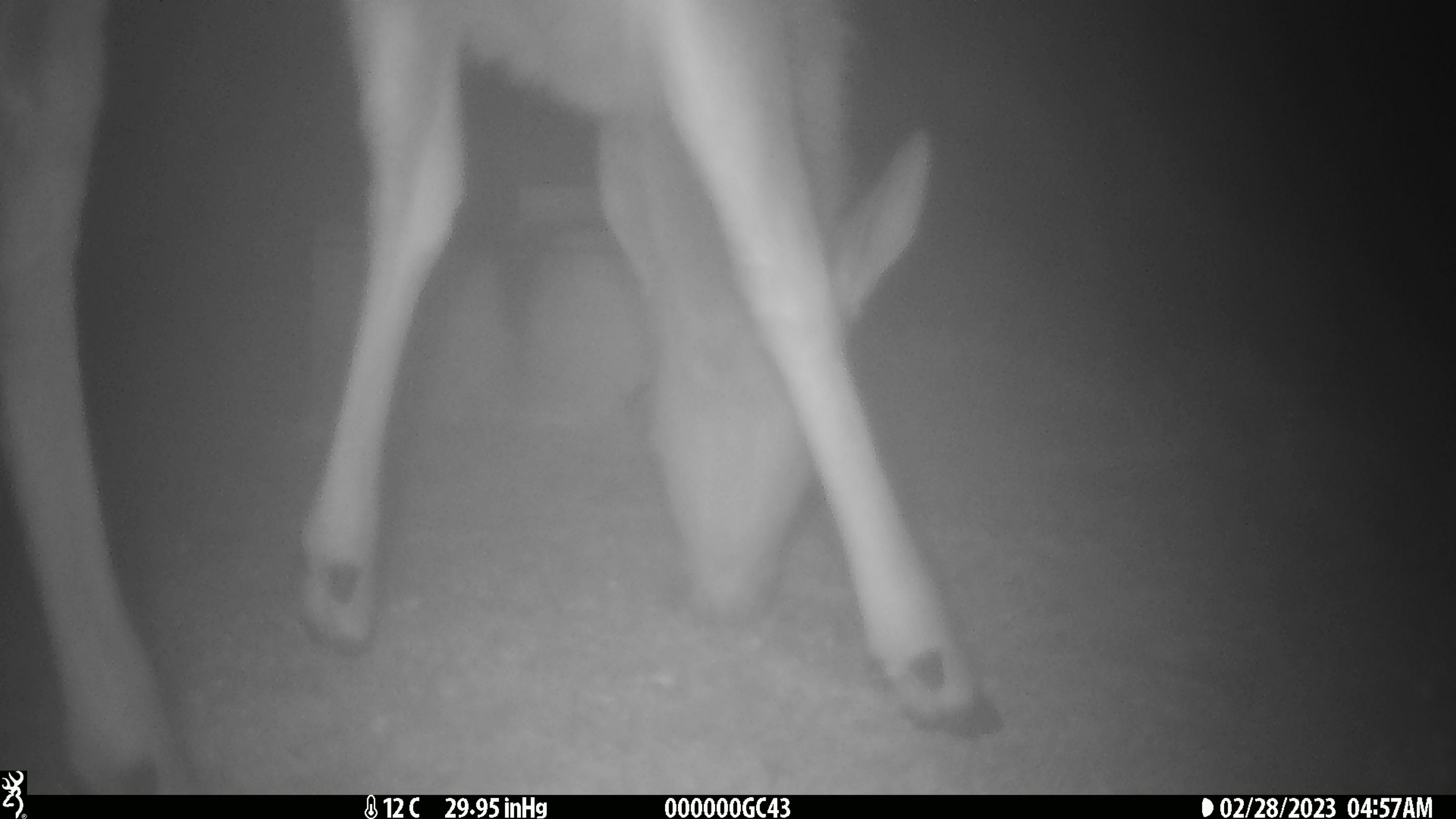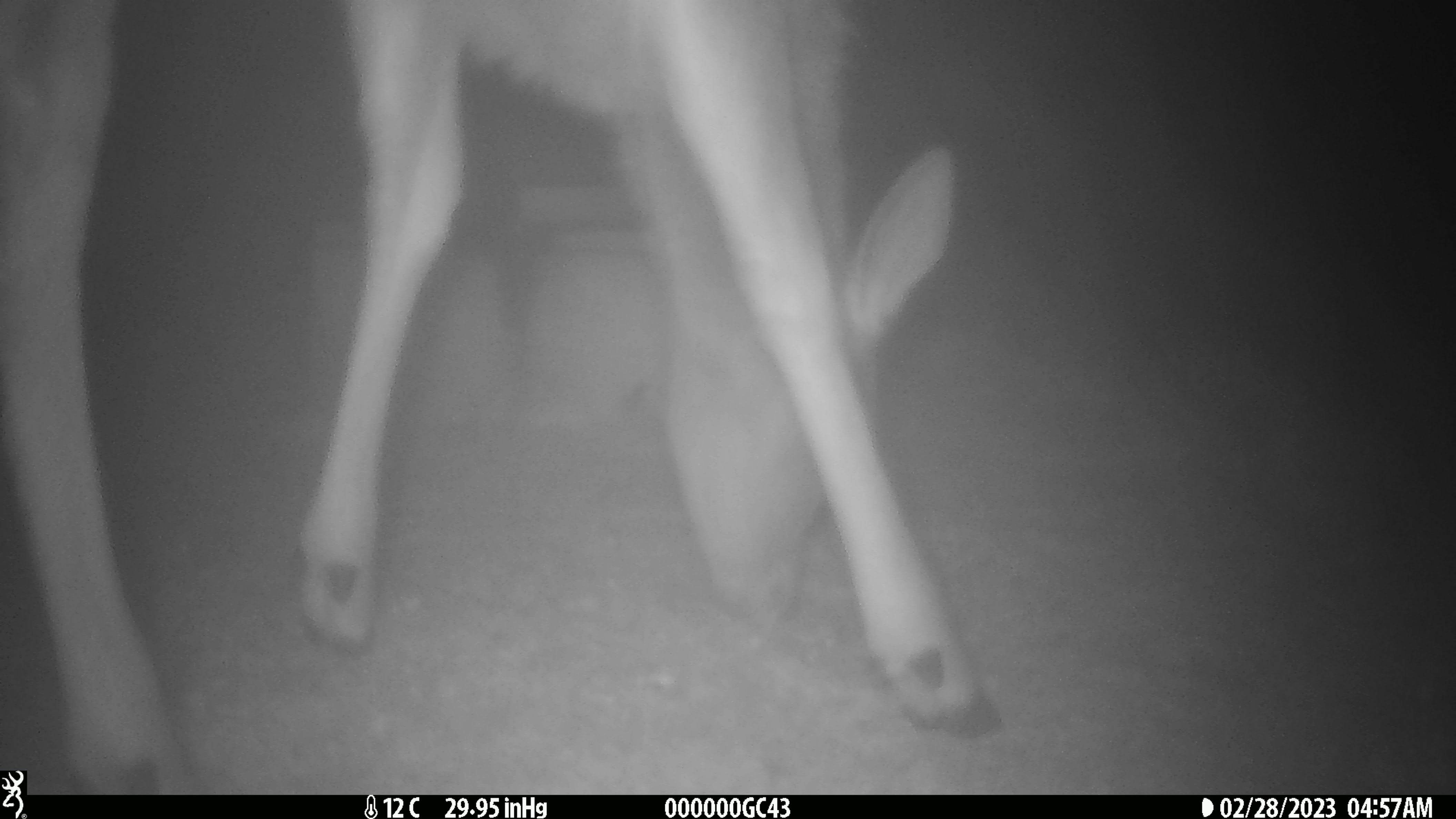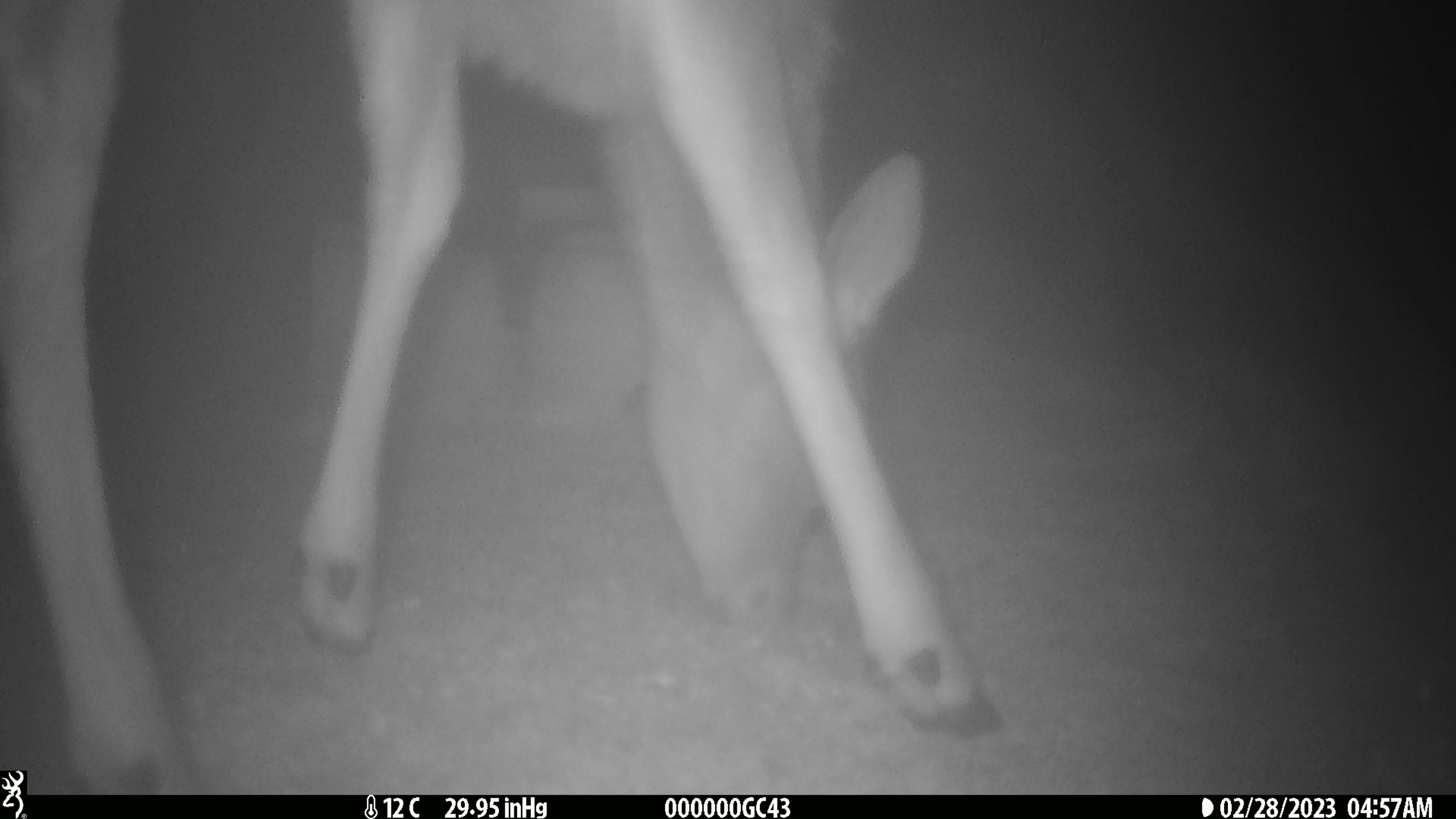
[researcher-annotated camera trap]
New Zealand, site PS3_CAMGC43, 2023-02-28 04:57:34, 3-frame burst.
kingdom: Animalia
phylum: Chordata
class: Mammalia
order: Artiodactyla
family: Cervidae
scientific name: Cervidae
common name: deer